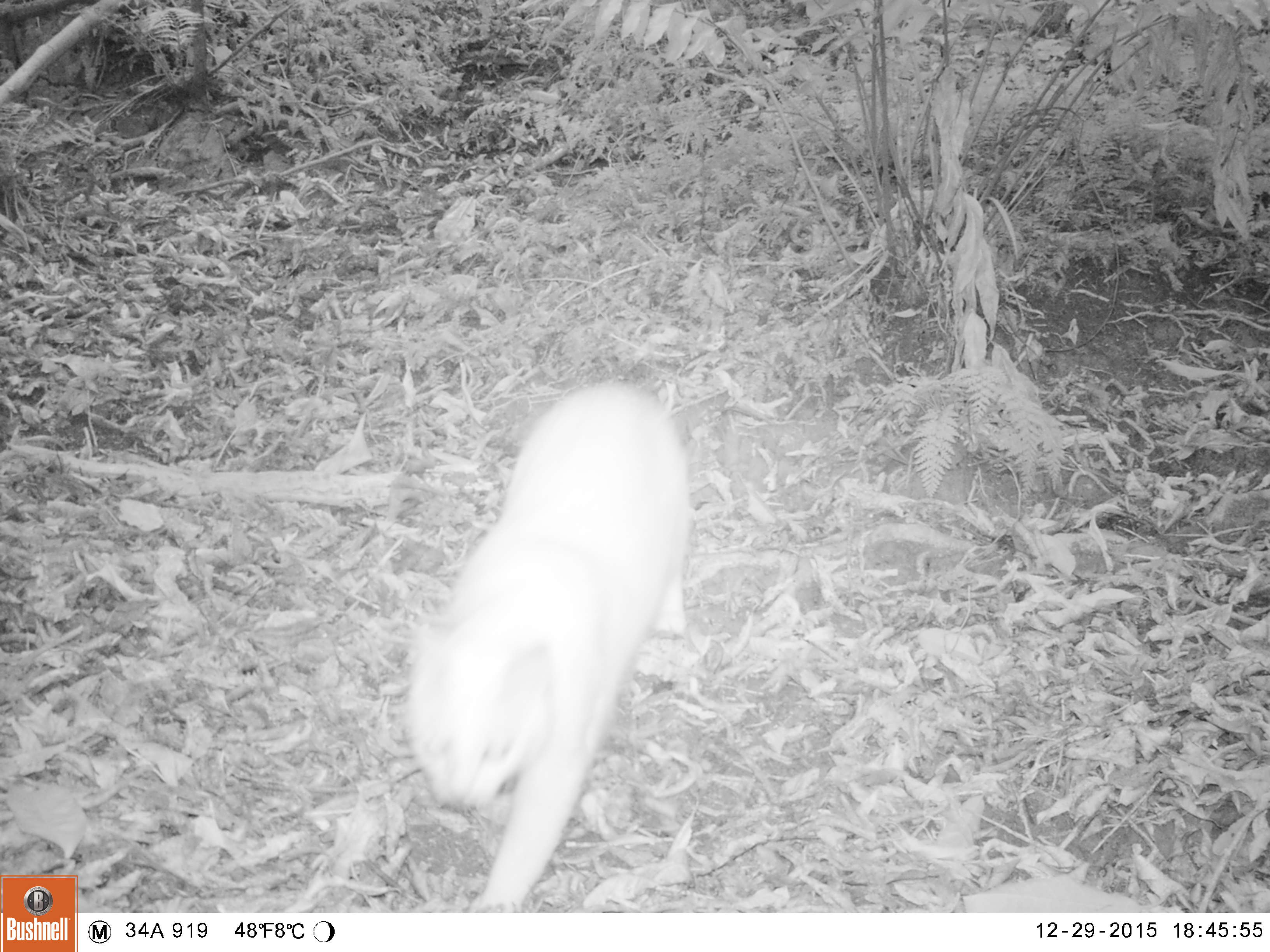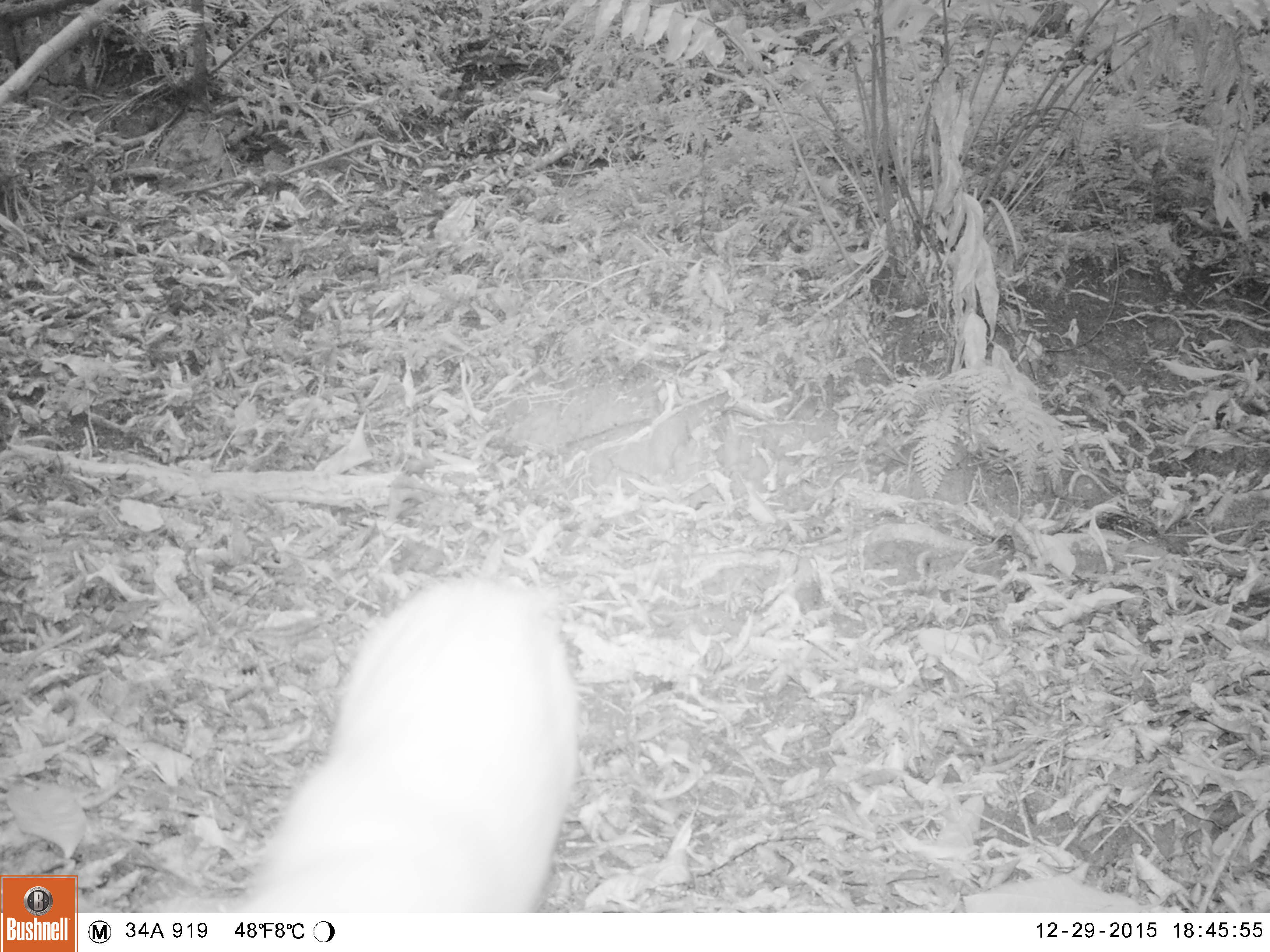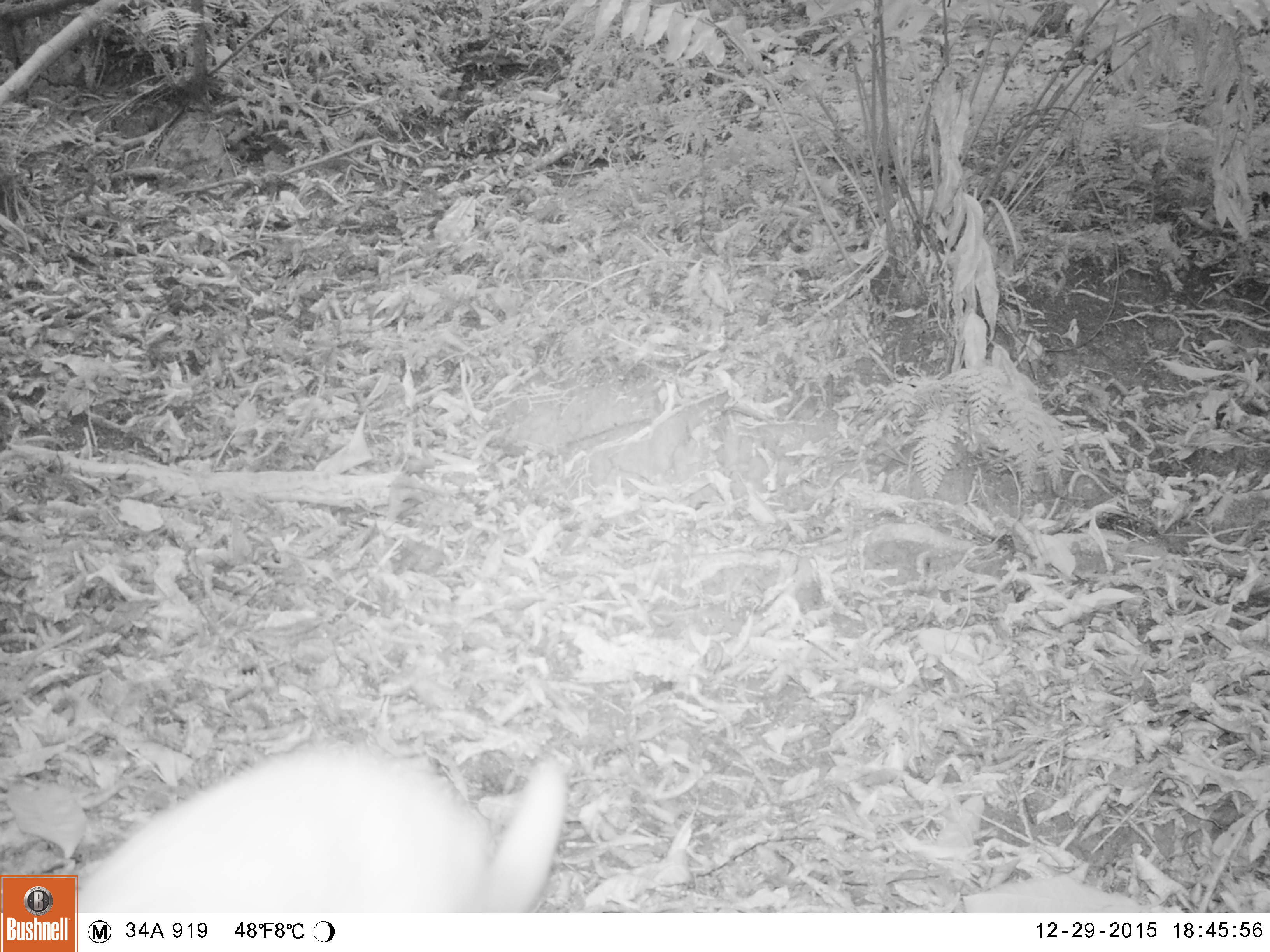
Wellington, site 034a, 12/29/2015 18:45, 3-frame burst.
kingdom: Animalia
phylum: Chordata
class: Mammalia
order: Carnivora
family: Felidae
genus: Felis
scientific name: Felis catus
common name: cat